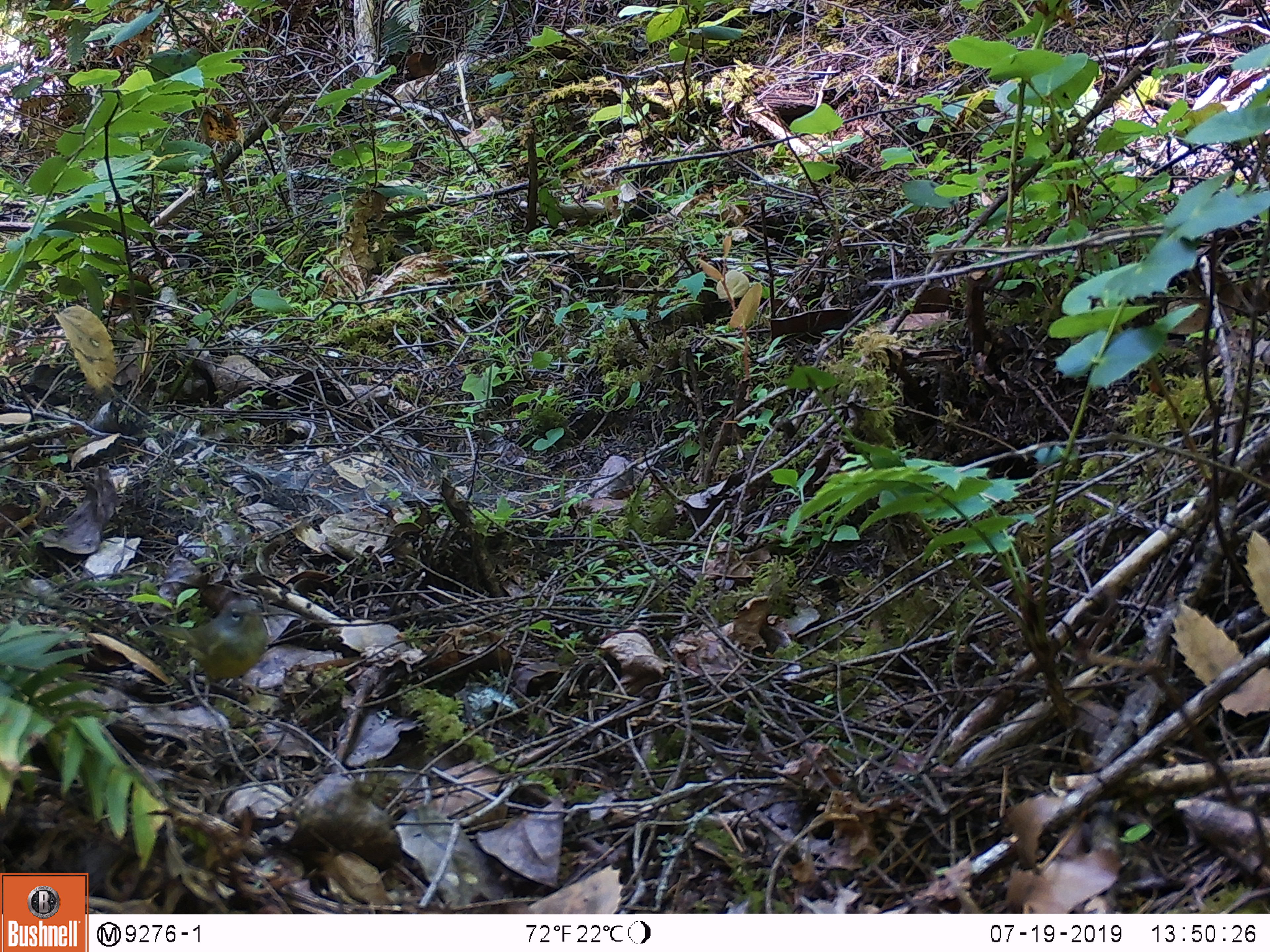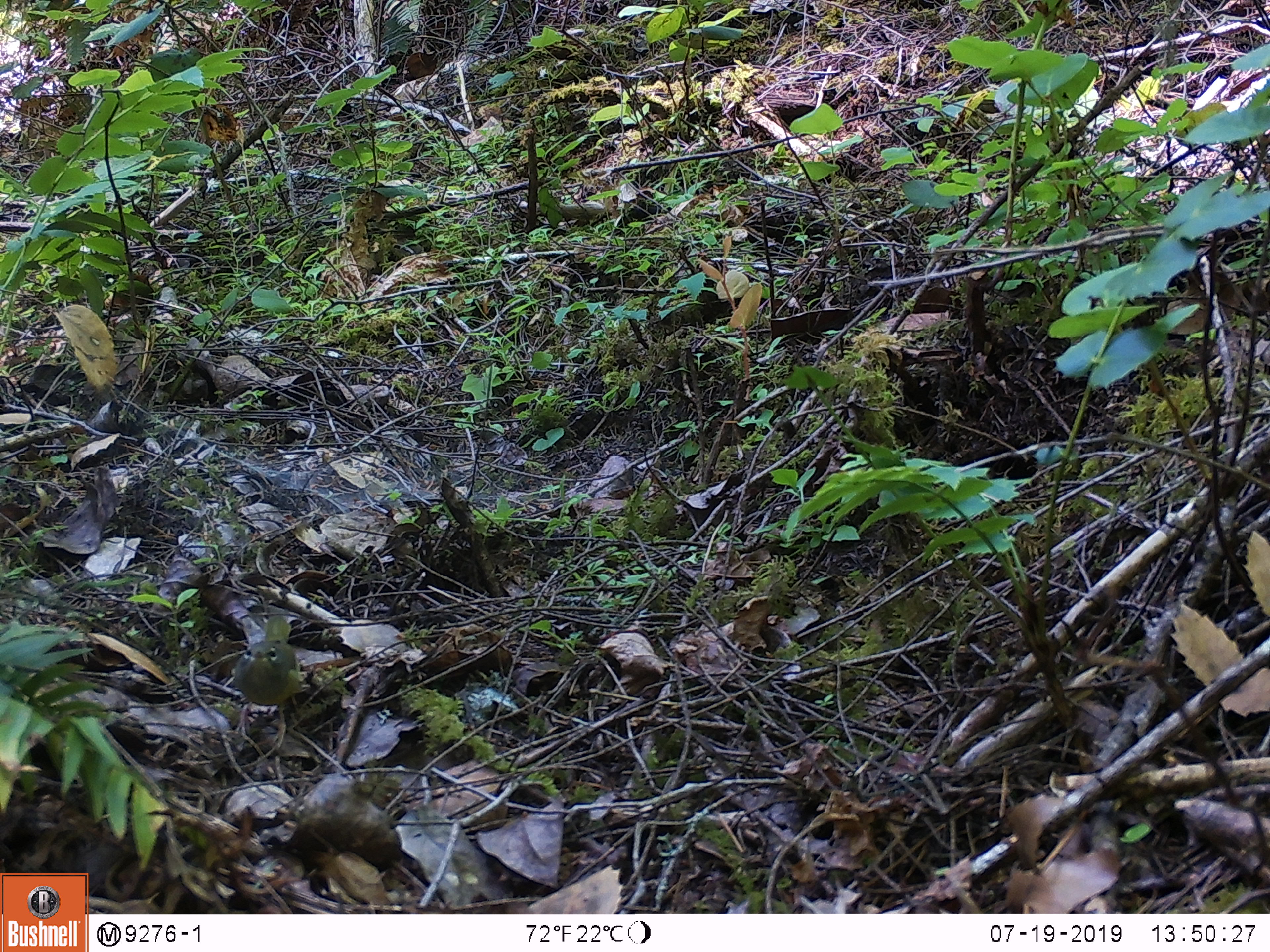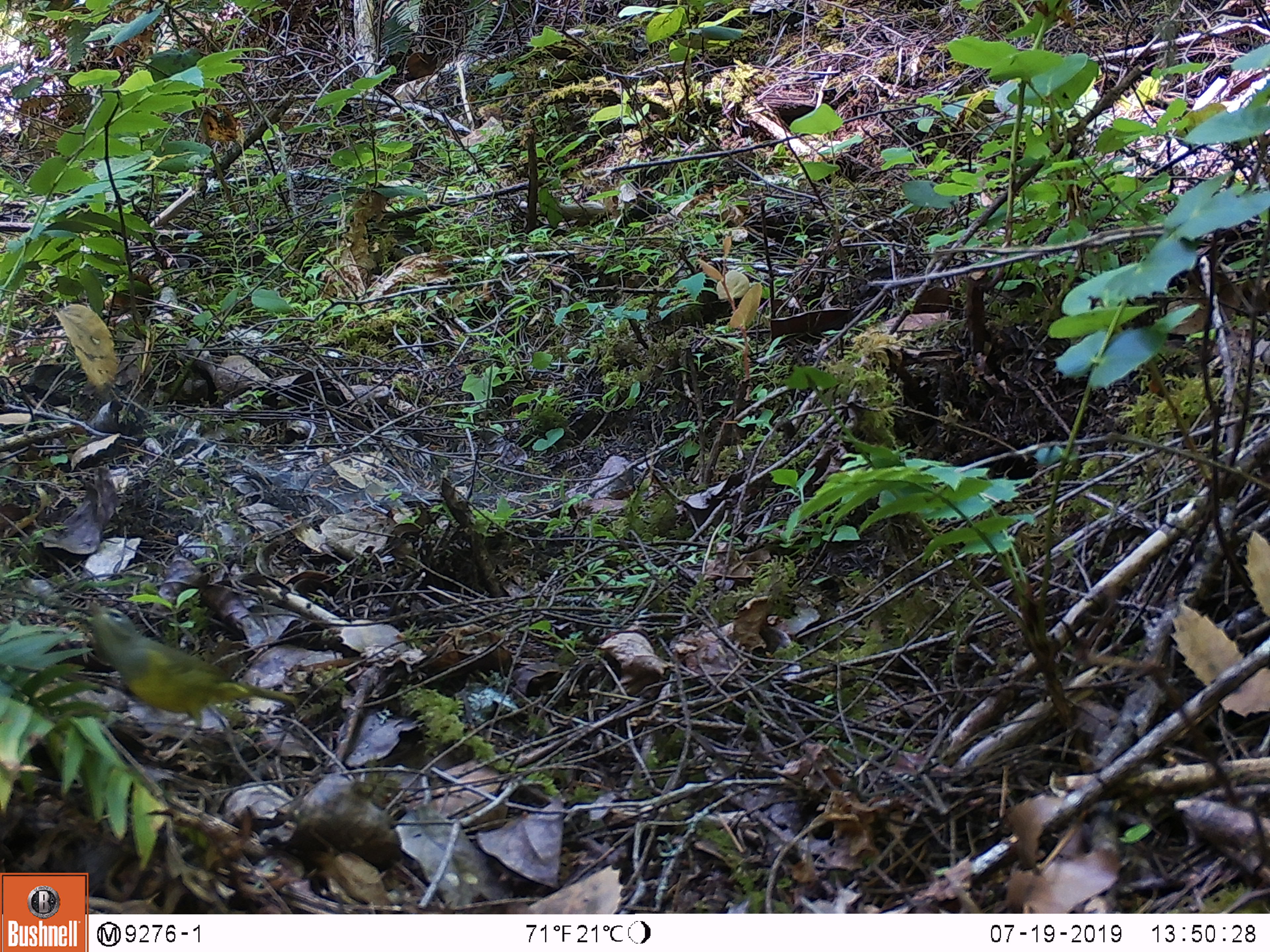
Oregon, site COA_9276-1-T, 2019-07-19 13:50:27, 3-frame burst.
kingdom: Animalia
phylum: Chordata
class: Aves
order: Passeriformes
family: Parulidae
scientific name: Parulidae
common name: new world warblers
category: parulidae family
Parulidae family (new world warblers) (Parulidae).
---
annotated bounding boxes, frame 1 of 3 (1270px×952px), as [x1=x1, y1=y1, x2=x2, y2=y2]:
parulidae family: [x1=134, y1=586, x2=293, y2=723]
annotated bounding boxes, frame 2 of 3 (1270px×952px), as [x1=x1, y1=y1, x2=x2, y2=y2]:
parulidae family: [x1=206, y1=599, x2=327, y2=763]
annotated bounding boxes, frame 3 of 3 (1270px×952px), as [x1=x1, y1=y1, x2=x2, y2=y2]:
parulidae family: [x1=68, y1=589, x2=326, y2=756]